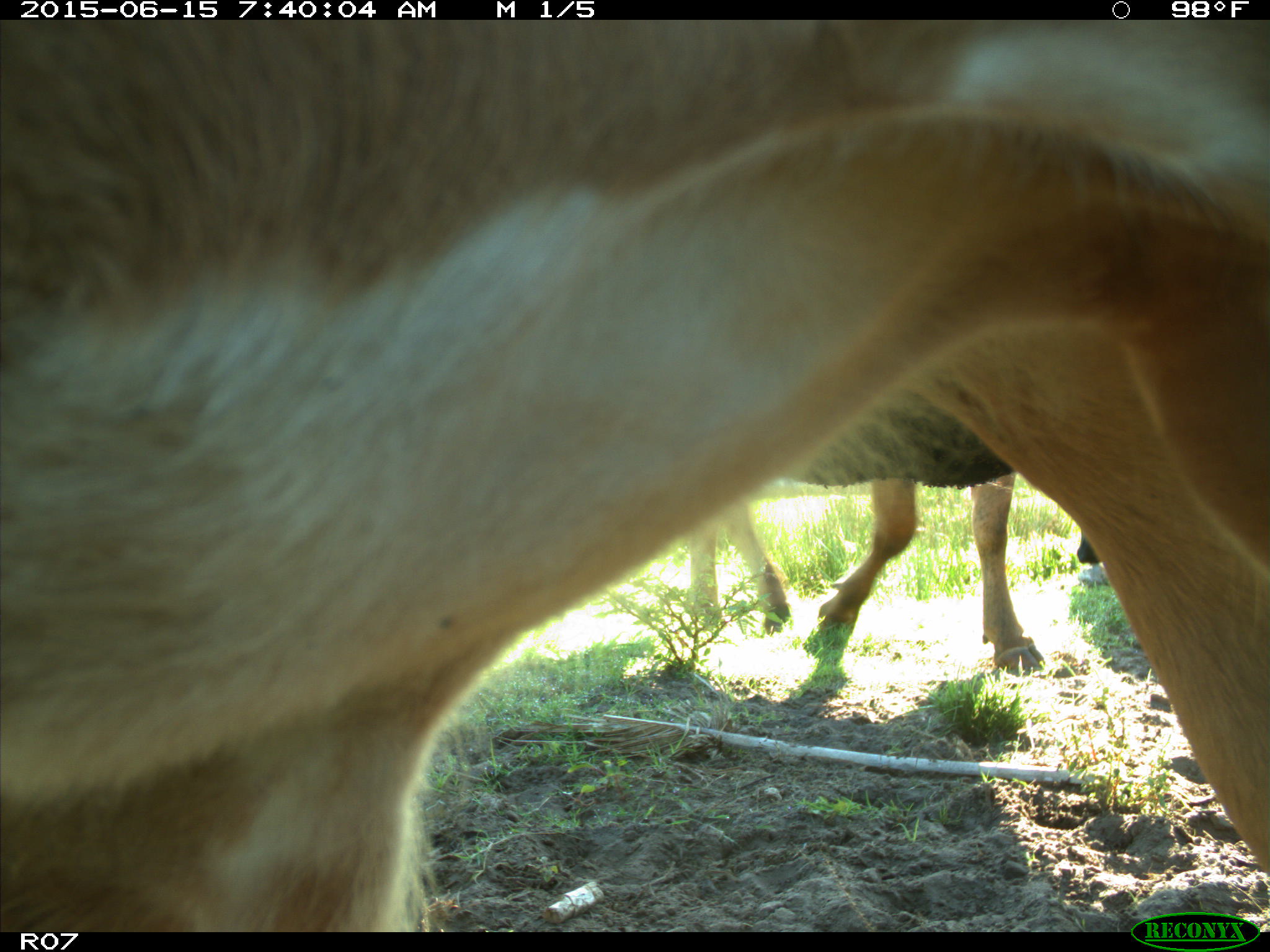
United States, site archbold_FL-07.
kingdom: Animalia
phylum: Chordata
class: Mammalia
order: Artiodactyla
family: Bovidae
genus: Bos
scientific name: Bos taurus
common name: domestic cow